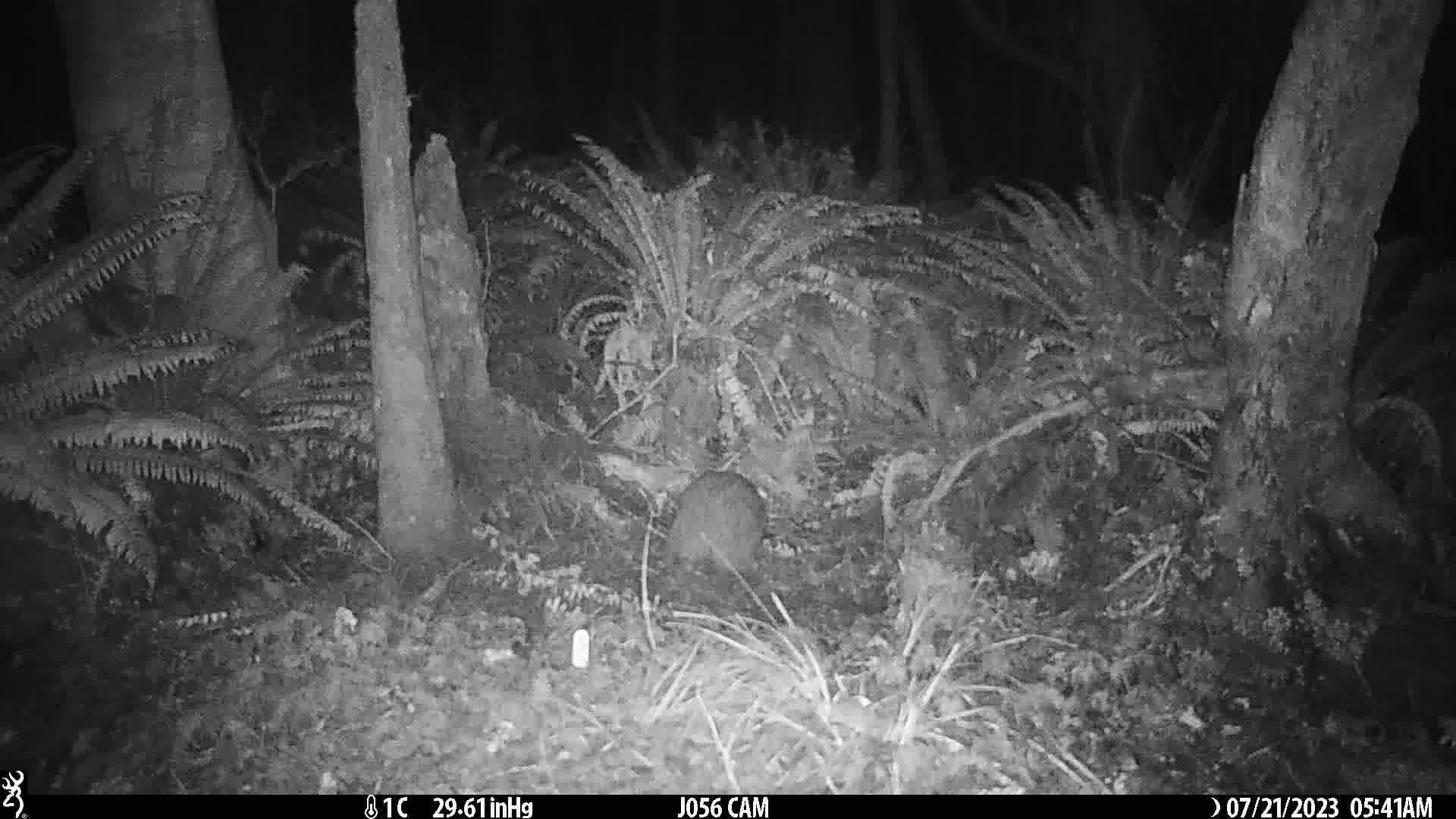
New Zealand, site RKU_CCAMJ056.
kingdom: Animalia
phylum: Chordata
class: Aves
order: Apterygiformes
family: Apterygidae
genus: Apteryx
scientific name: Apteryx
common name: kiwi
Kiwi (Apteryx).